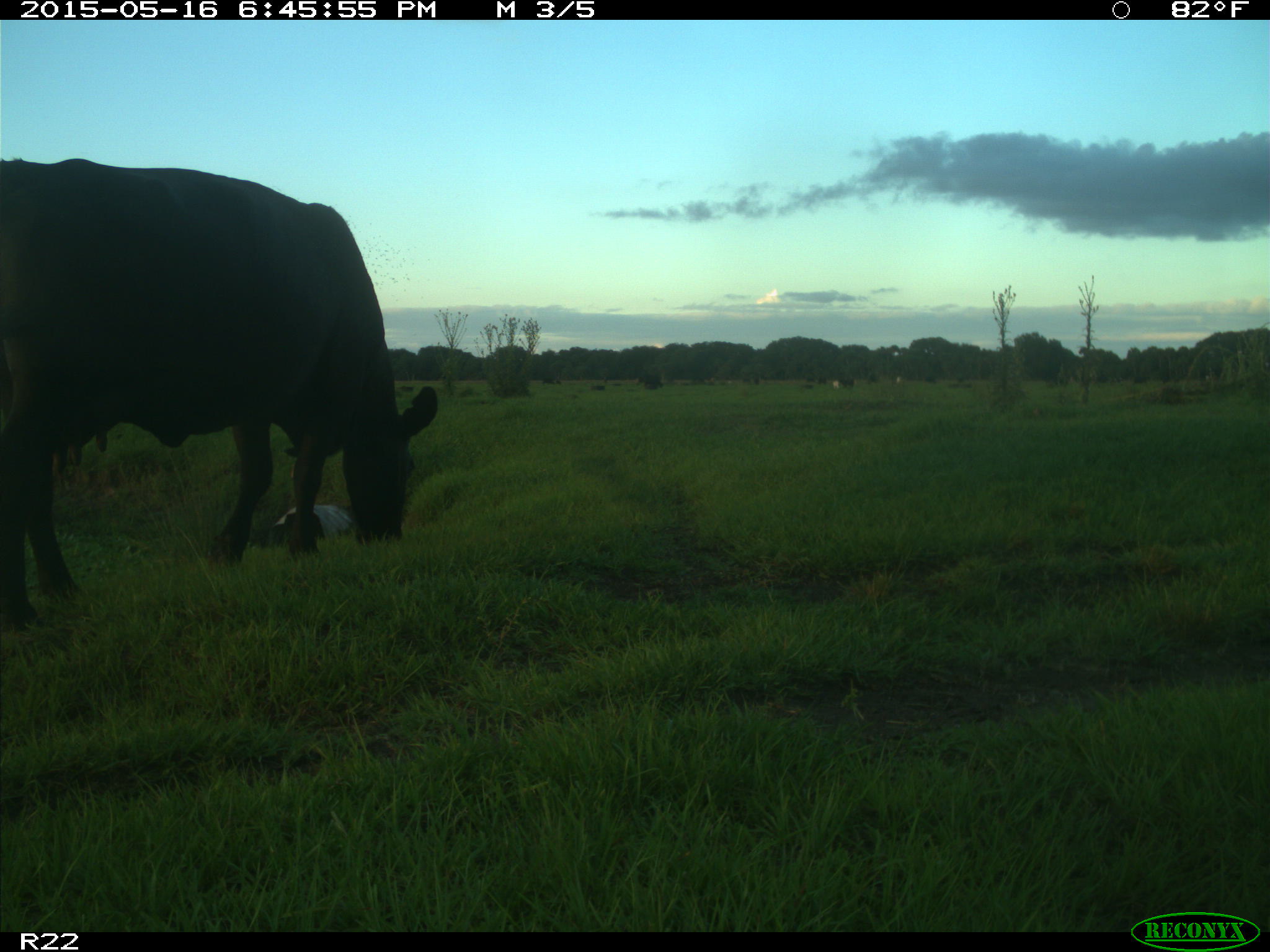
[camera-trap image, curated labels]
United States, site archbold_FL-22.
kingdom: Animalia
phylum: Chordata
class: Mammalia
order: Artiodactyla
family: Bovidae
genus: Bos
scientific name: Bos taurus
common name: domestic cow